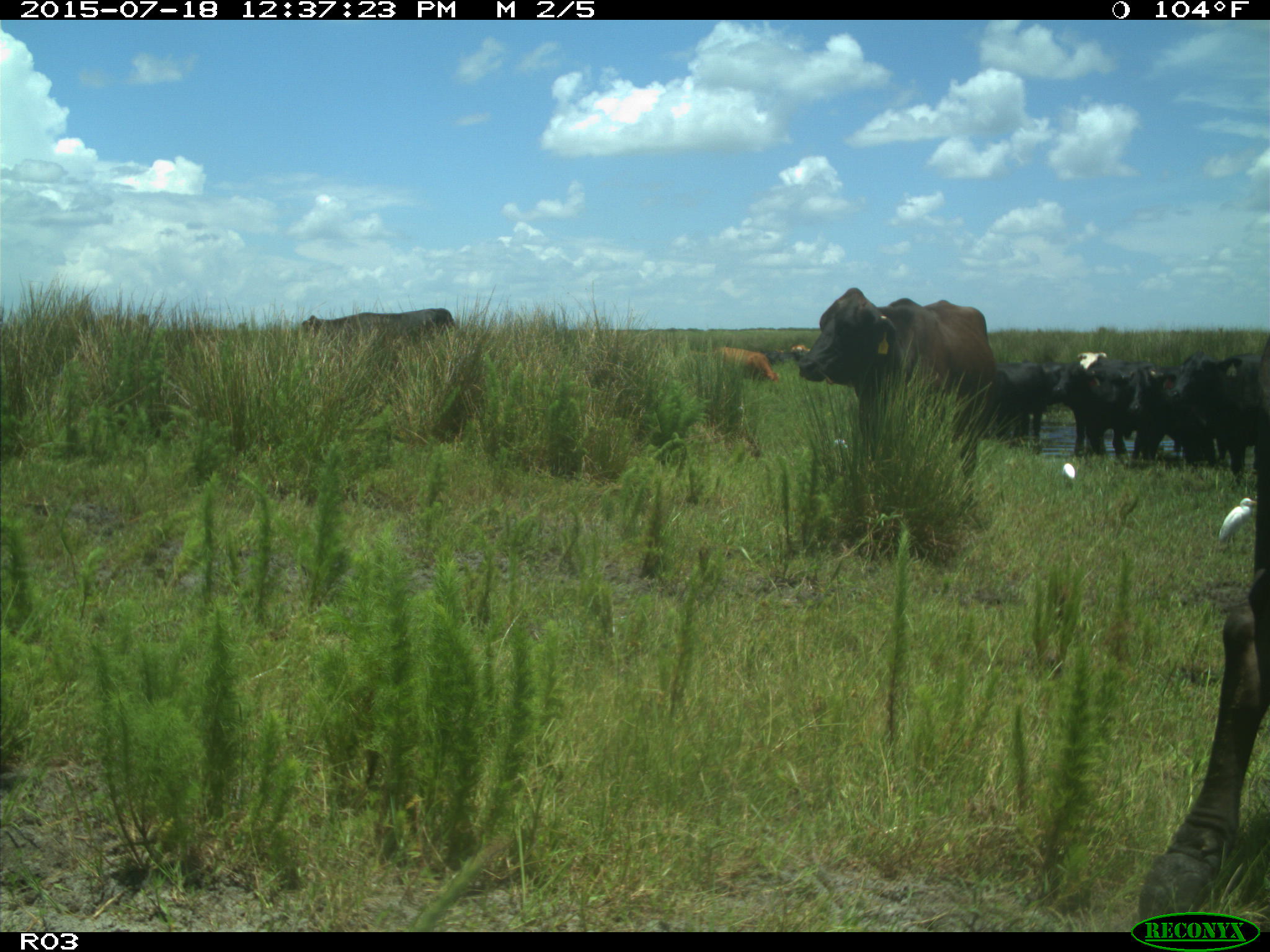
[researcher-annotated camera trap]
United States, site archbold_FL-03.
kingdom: Animalia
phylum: Chordata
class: Mammalia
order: Artiodactyla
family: Bovidae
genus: Bos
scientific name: Bos taurus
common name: domestic cow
Bos taurus (domestic cow).